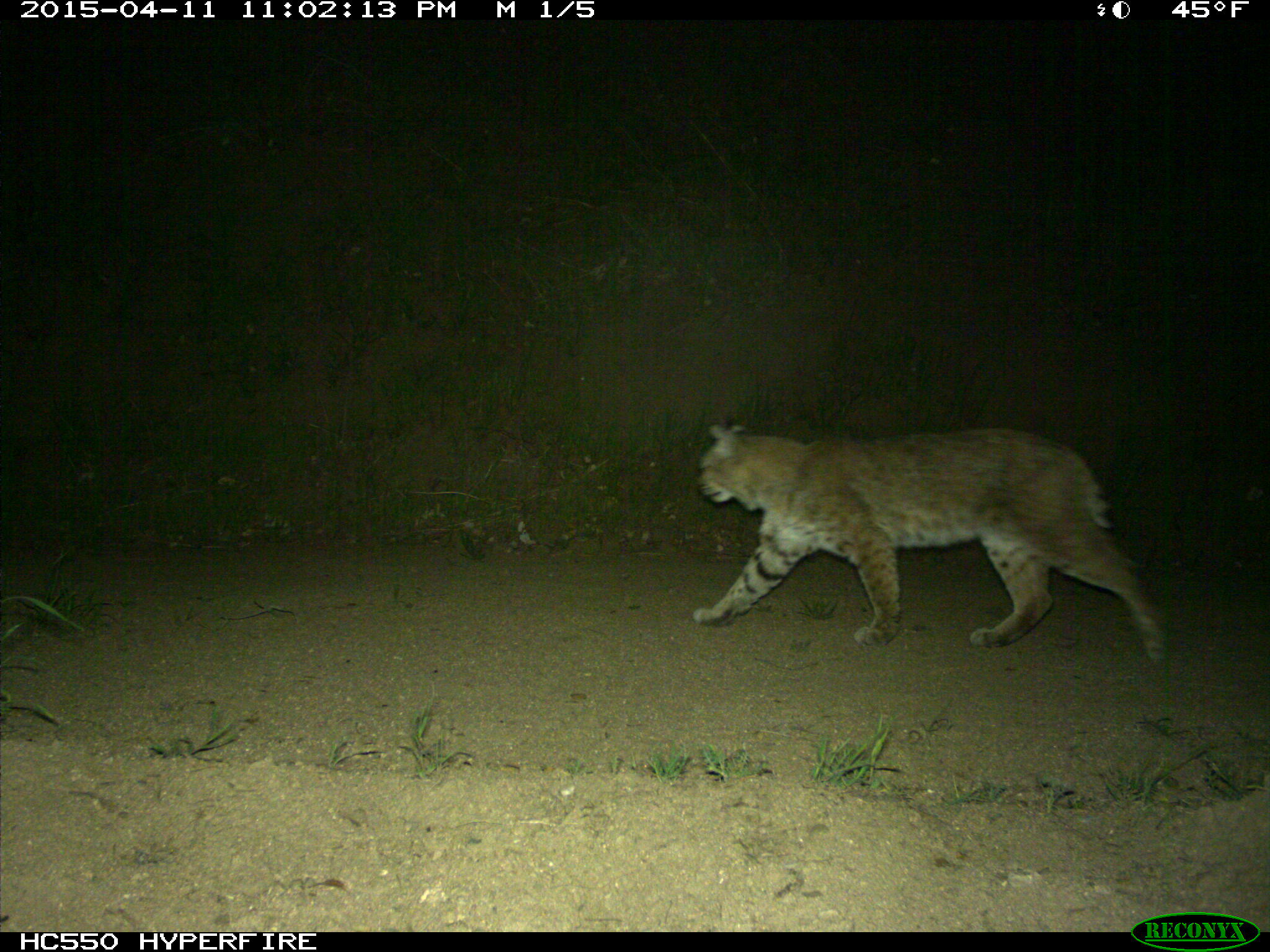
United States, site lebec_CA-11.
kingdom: Animalia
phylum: Chordata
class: Mammalia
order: Carnivora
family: Felidae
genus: Lynx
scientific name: Lynx rufus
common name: bobcat